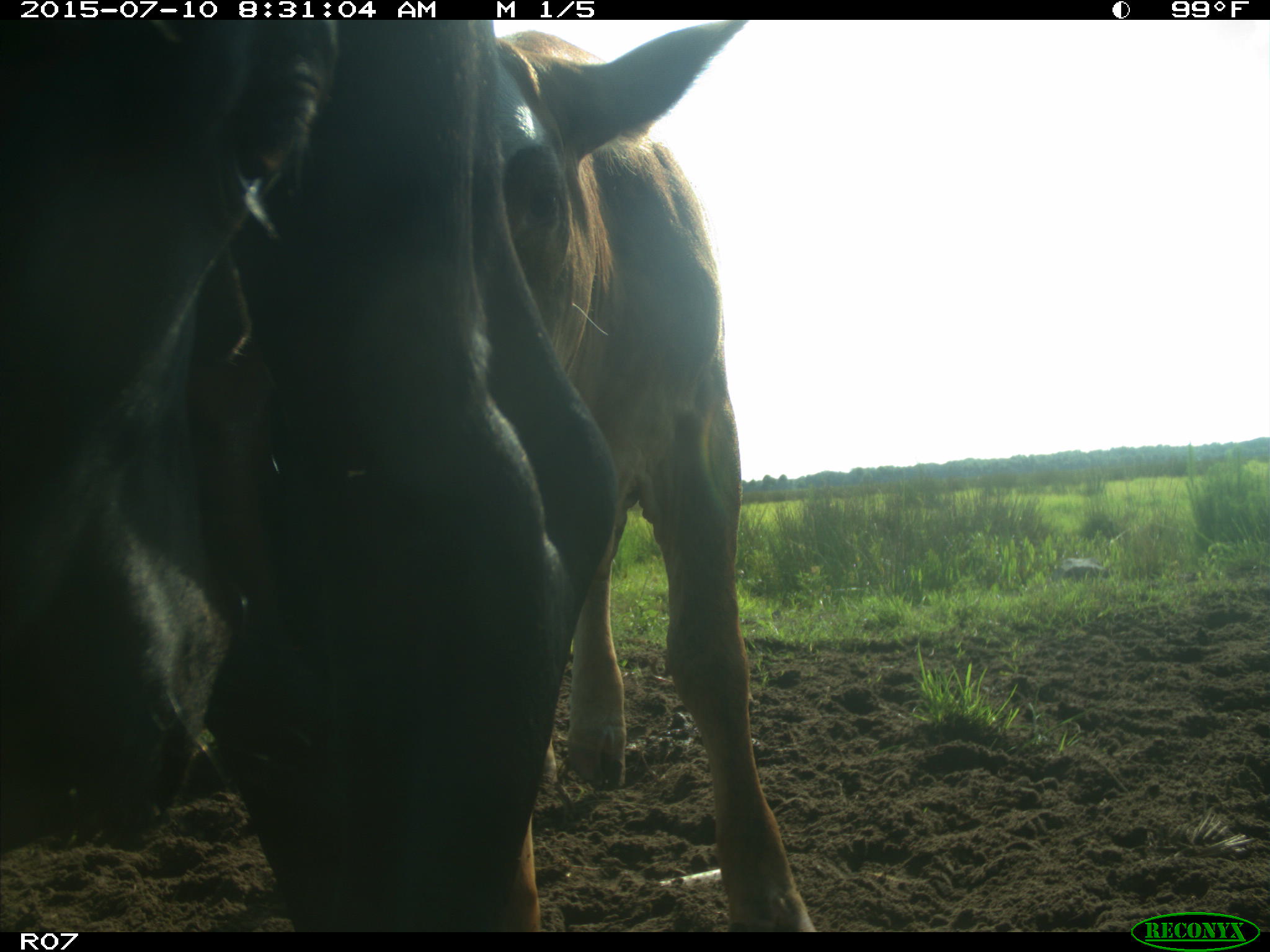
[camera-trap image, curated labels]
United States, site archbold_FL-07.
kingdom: Animalia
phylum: Chordata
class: Mammalia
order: Artiodactyla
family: Bovidae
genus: Bos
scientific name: Bos taurus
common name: domestic cow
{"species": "Bos taurus (domestic cow)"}